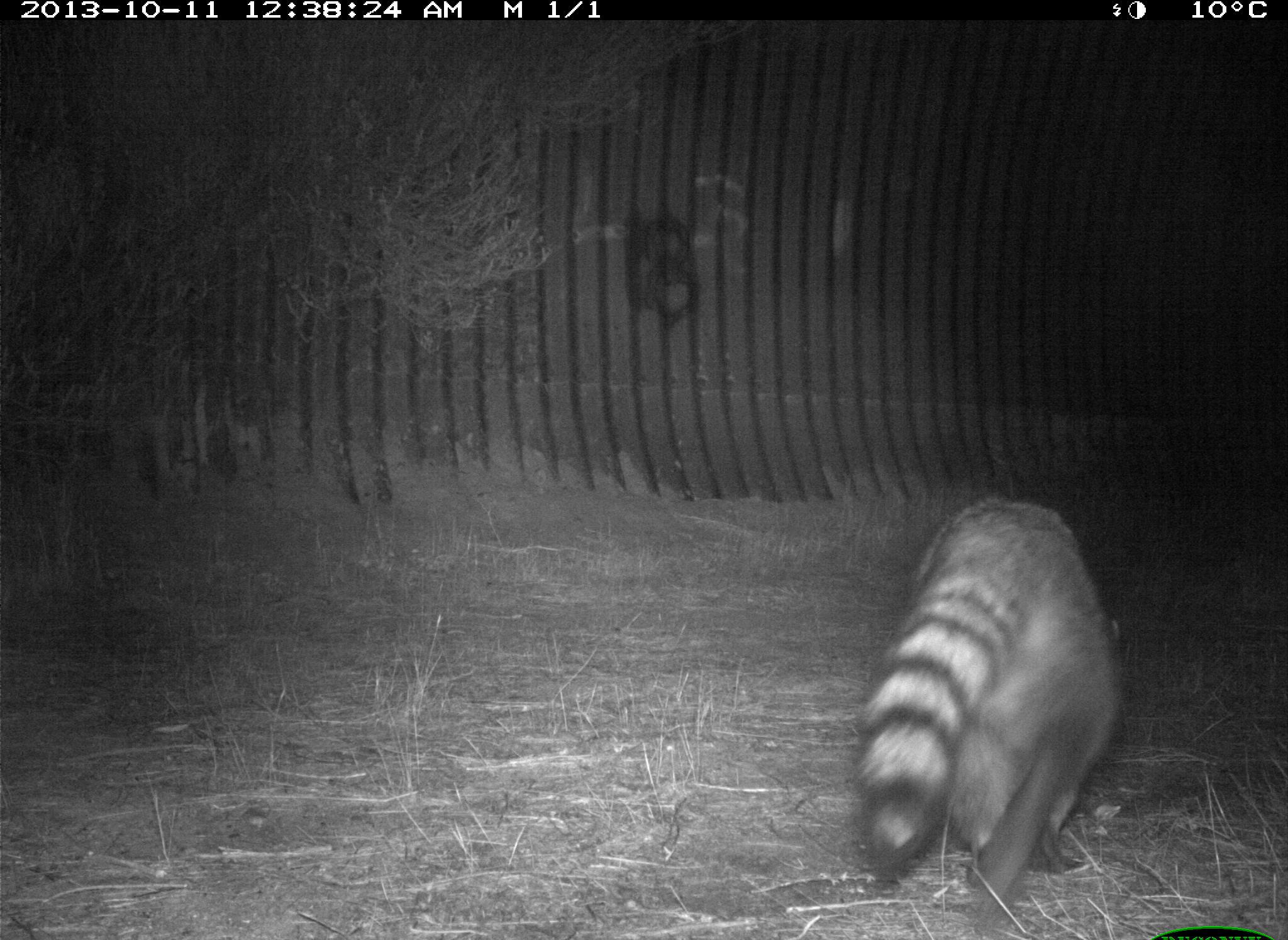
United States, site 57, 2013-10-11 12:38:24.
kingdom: Animalia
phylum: Chordata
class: Mammalia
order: Carnivora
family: Procyonidae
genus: Procyon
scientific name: Procyon lotor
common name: raccoon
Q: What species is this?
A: Raccoon (Procyon lotor).